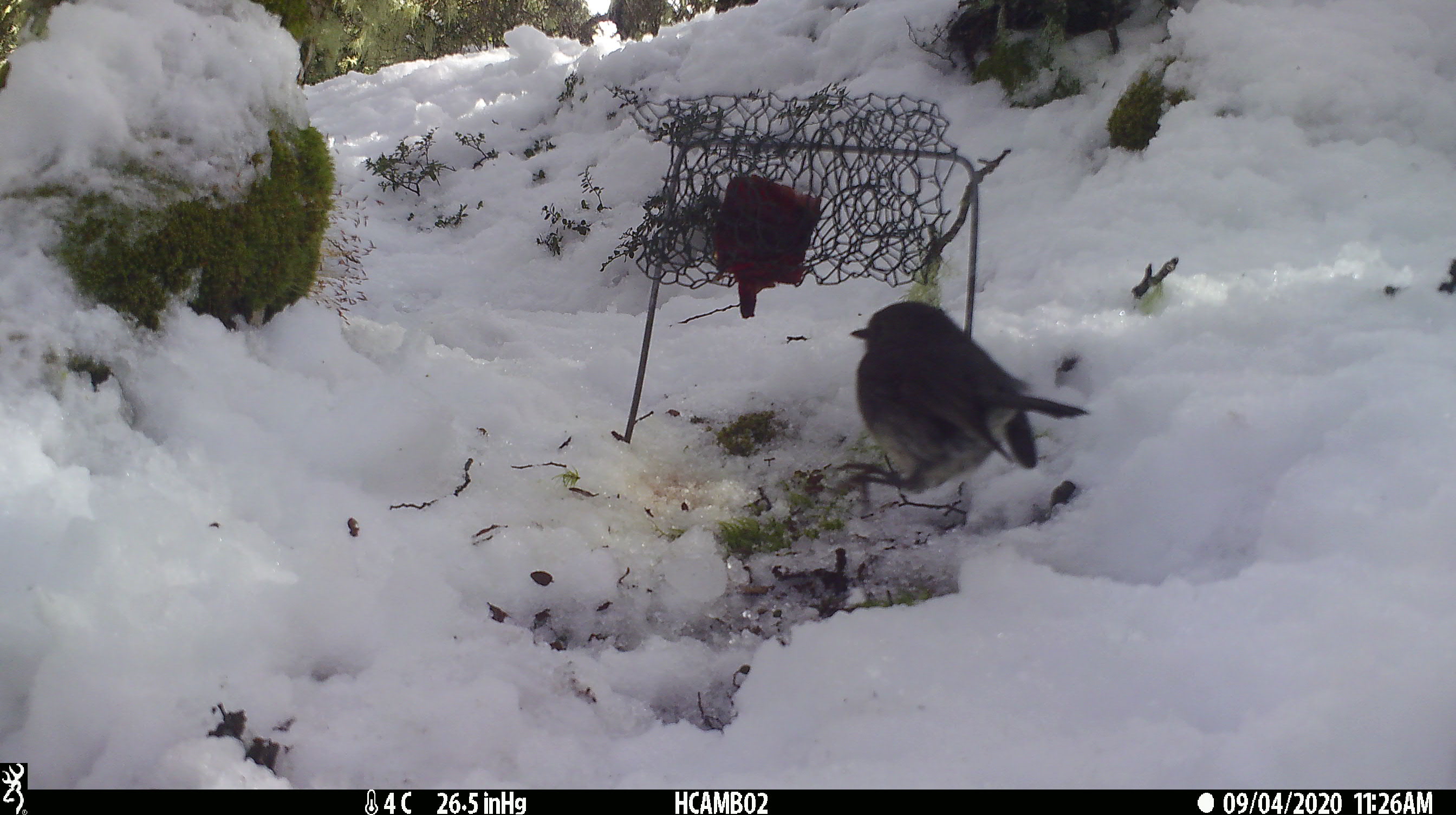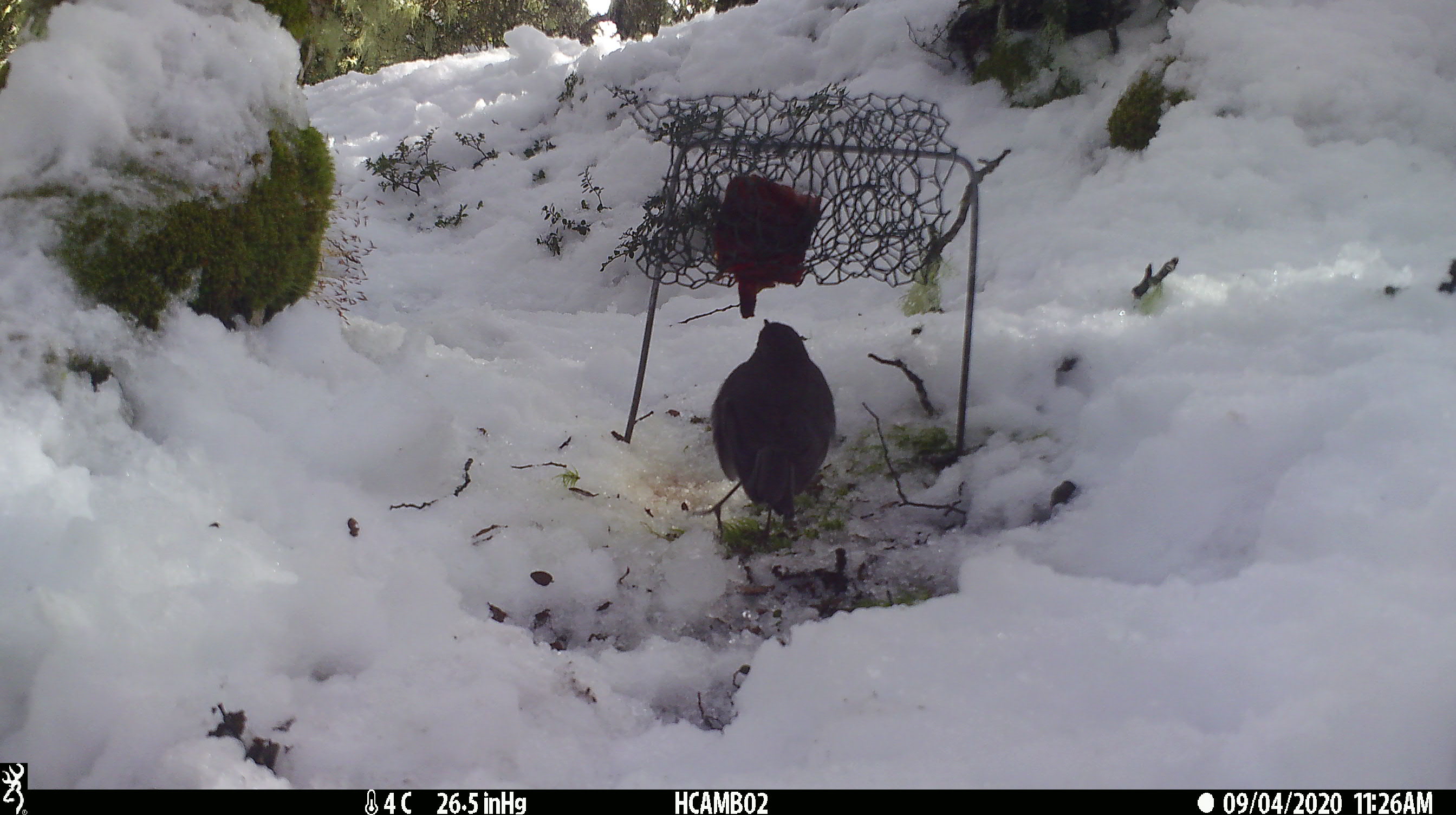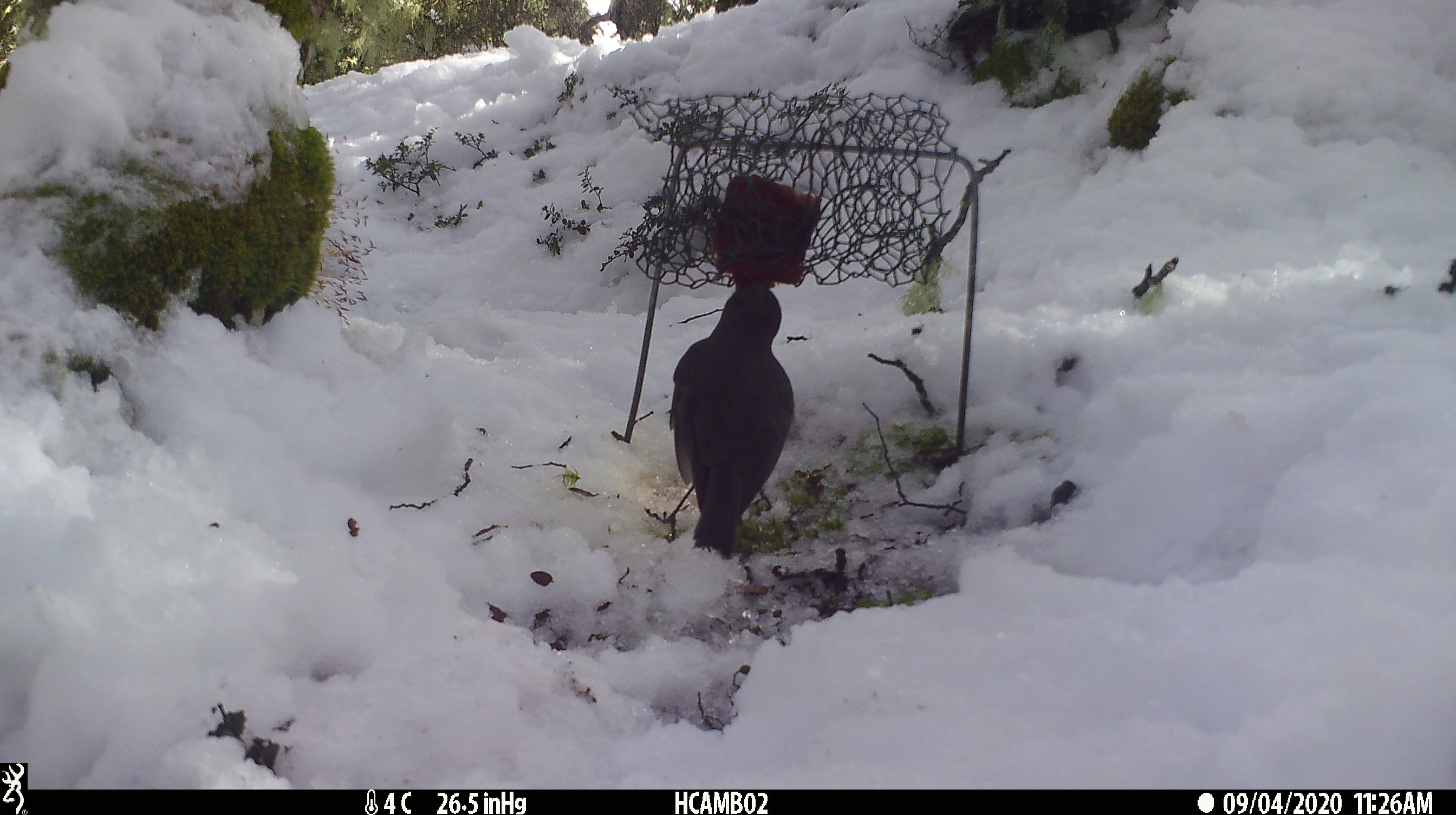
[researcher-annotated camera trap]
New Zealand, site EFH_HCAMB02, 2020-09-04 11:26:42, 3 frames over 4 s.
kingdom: Animalia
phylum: Chordata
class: Aves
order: Passeriformes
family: Petroicidae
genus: Petroica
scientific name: Petroica australis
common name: new zealand robin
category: robin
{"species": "robin (new zealand robin) (Petroica australis)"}